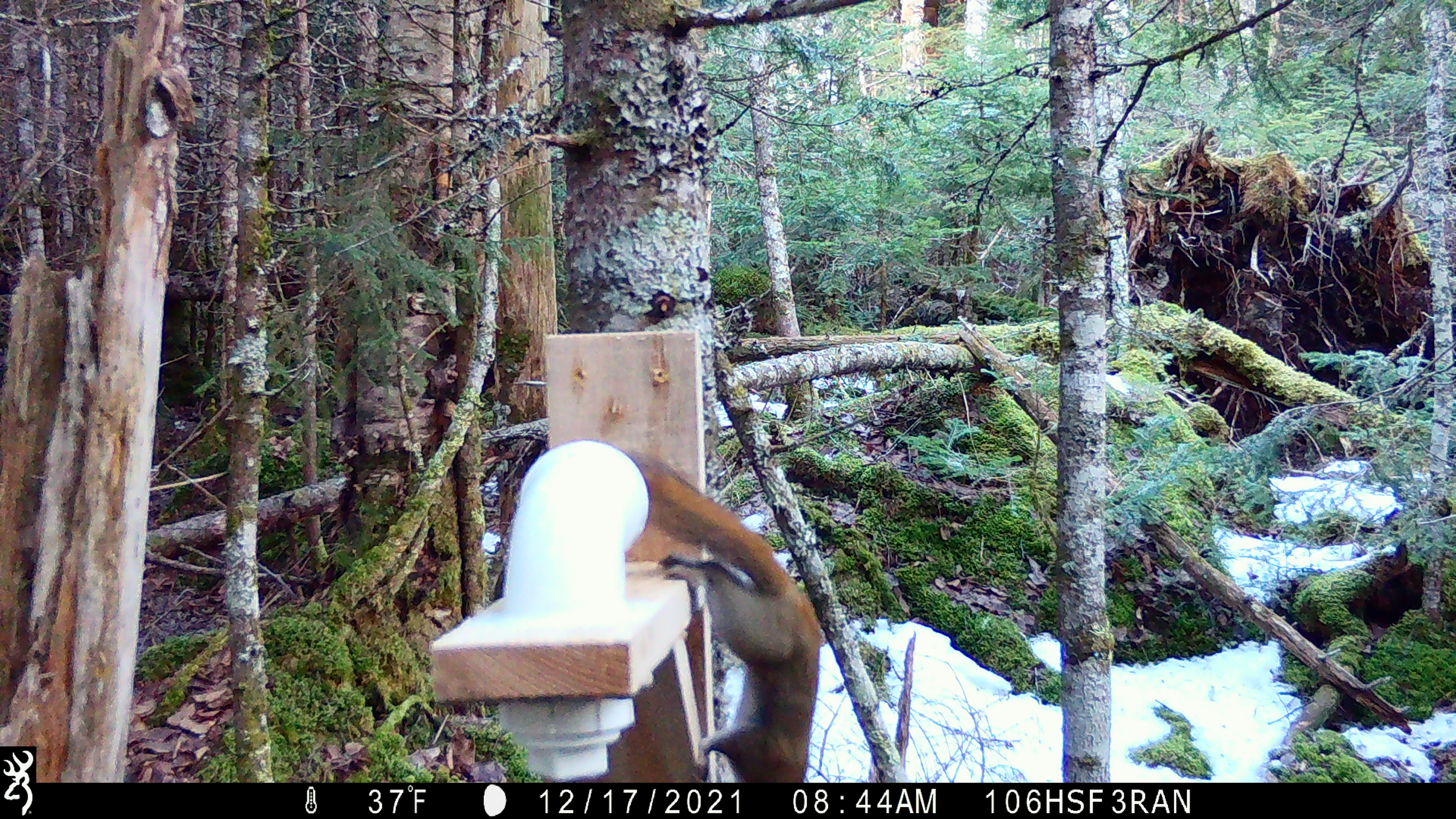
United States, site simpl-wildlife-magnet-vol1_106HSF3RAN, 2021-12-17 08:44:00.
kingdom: Animalia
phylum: Chordata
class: Mammalia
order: Rodentia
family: Sciuridae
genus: Tamiasciurus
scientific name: Tamiasciurus hudsonicus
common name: red squirrel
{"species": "red squirrel (Tamiasciurus hudsonicus)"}